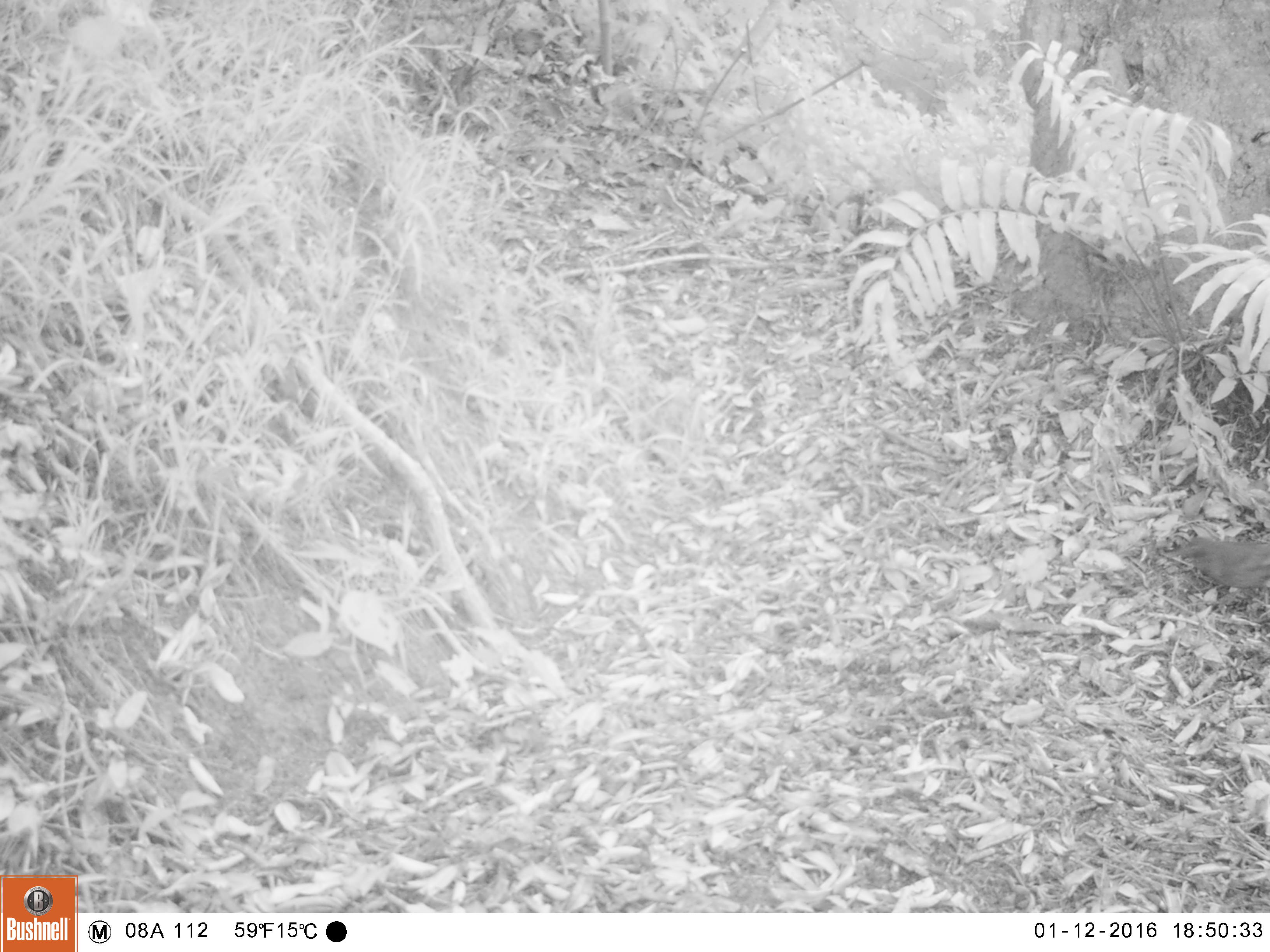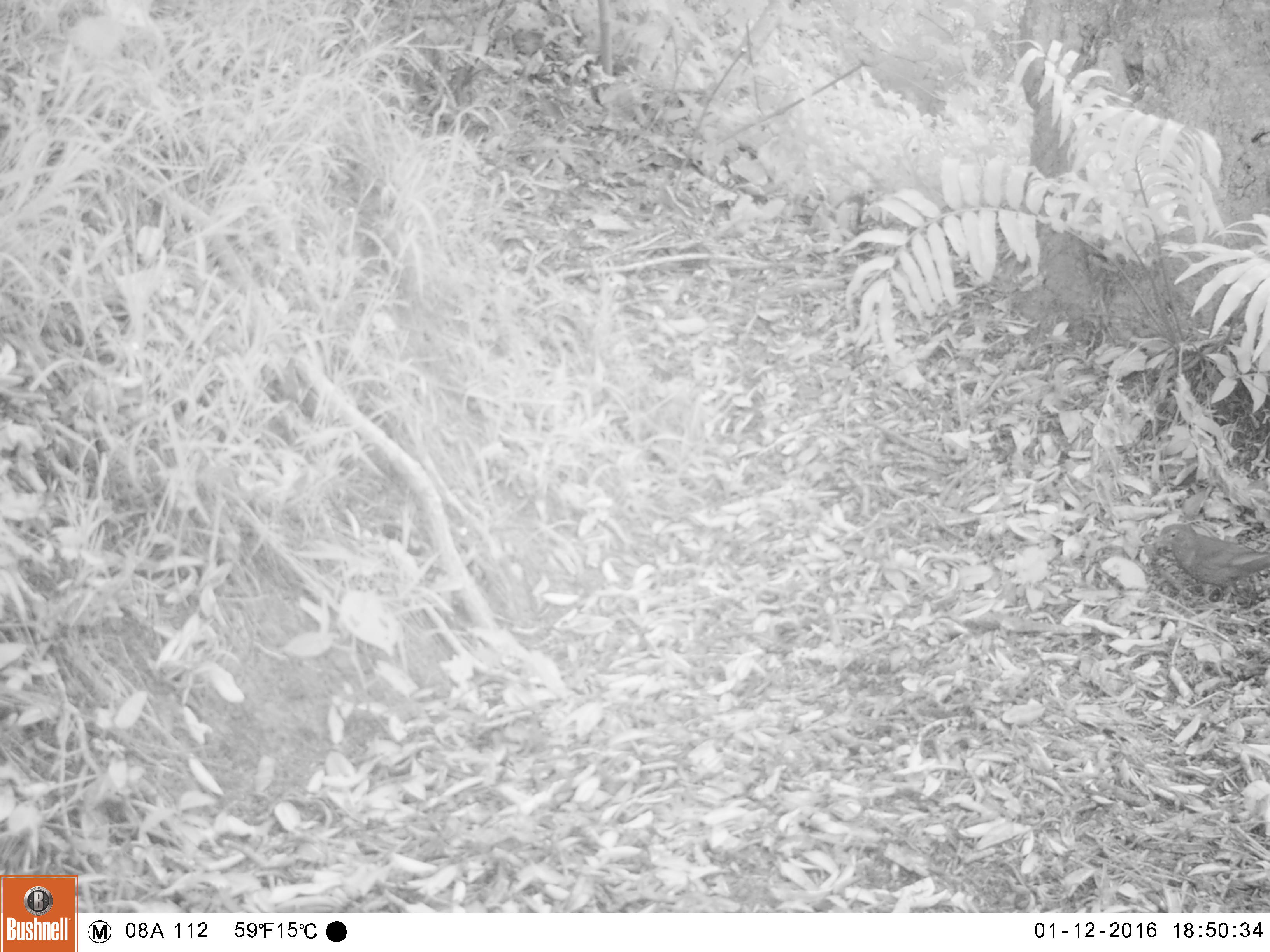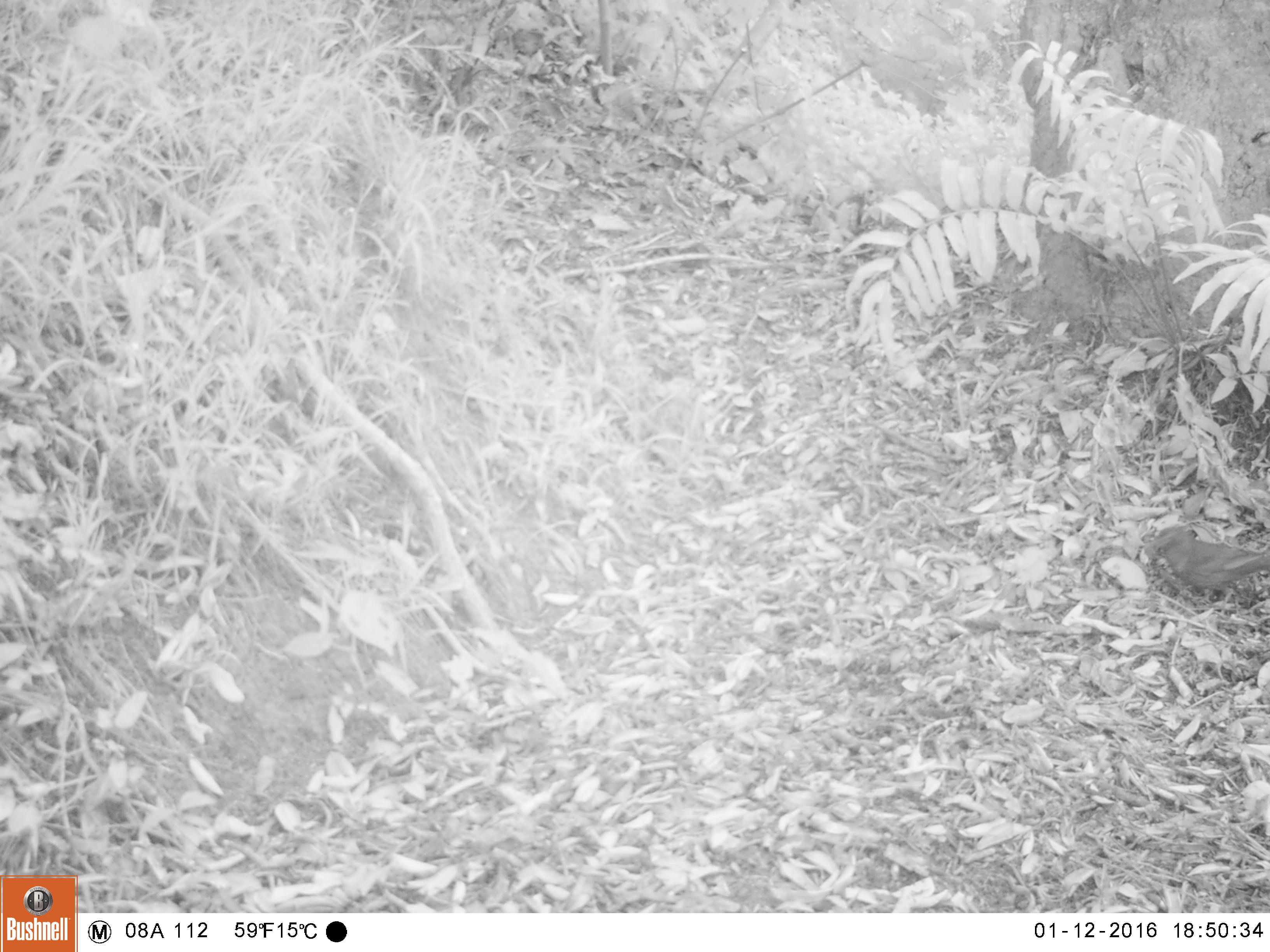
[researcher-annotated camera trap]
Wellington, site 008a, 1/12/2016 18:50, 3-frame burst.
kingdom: Animalia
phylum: Chordata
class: Aves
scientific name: Aves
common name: bird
Bird (Aves).